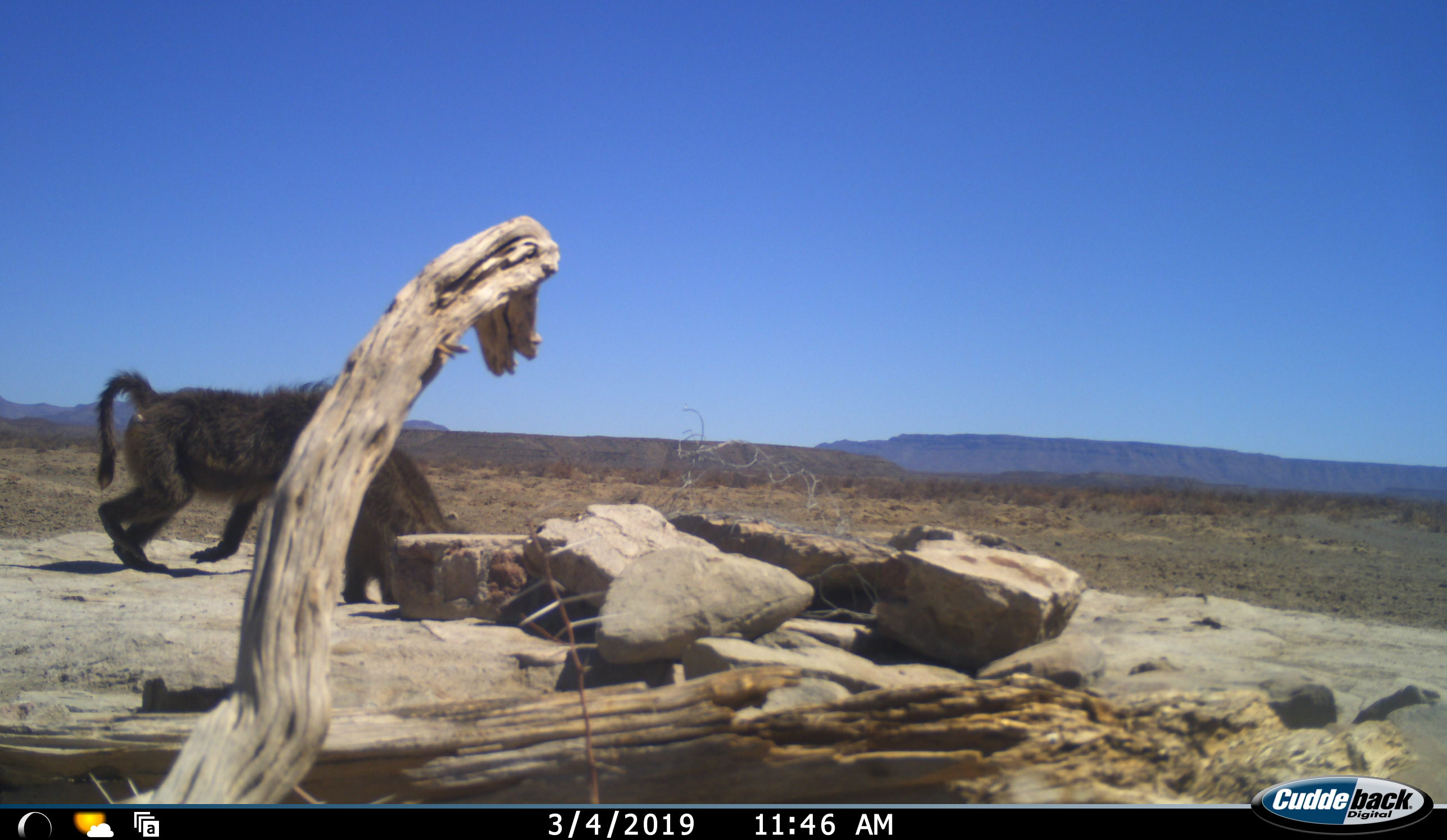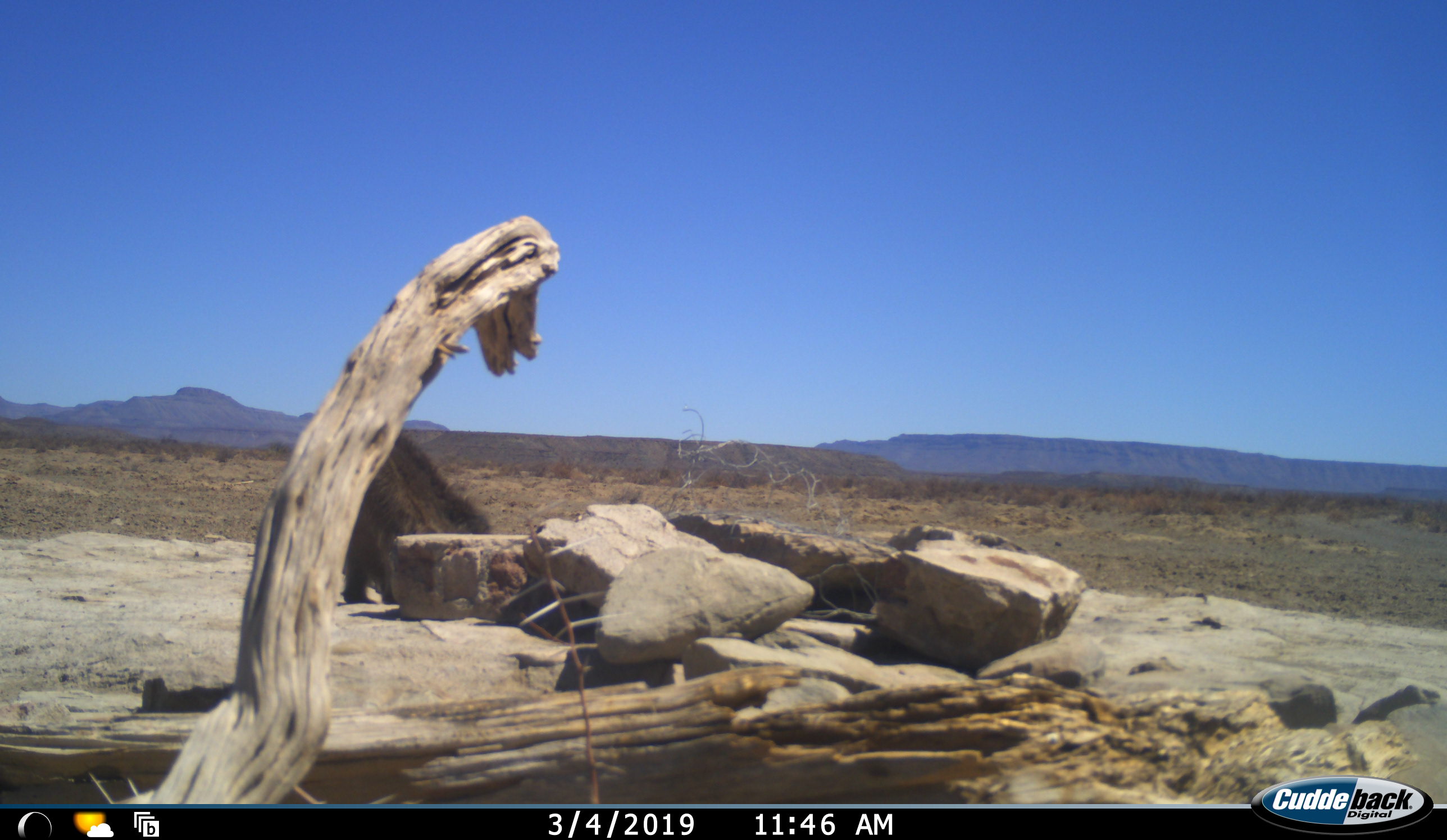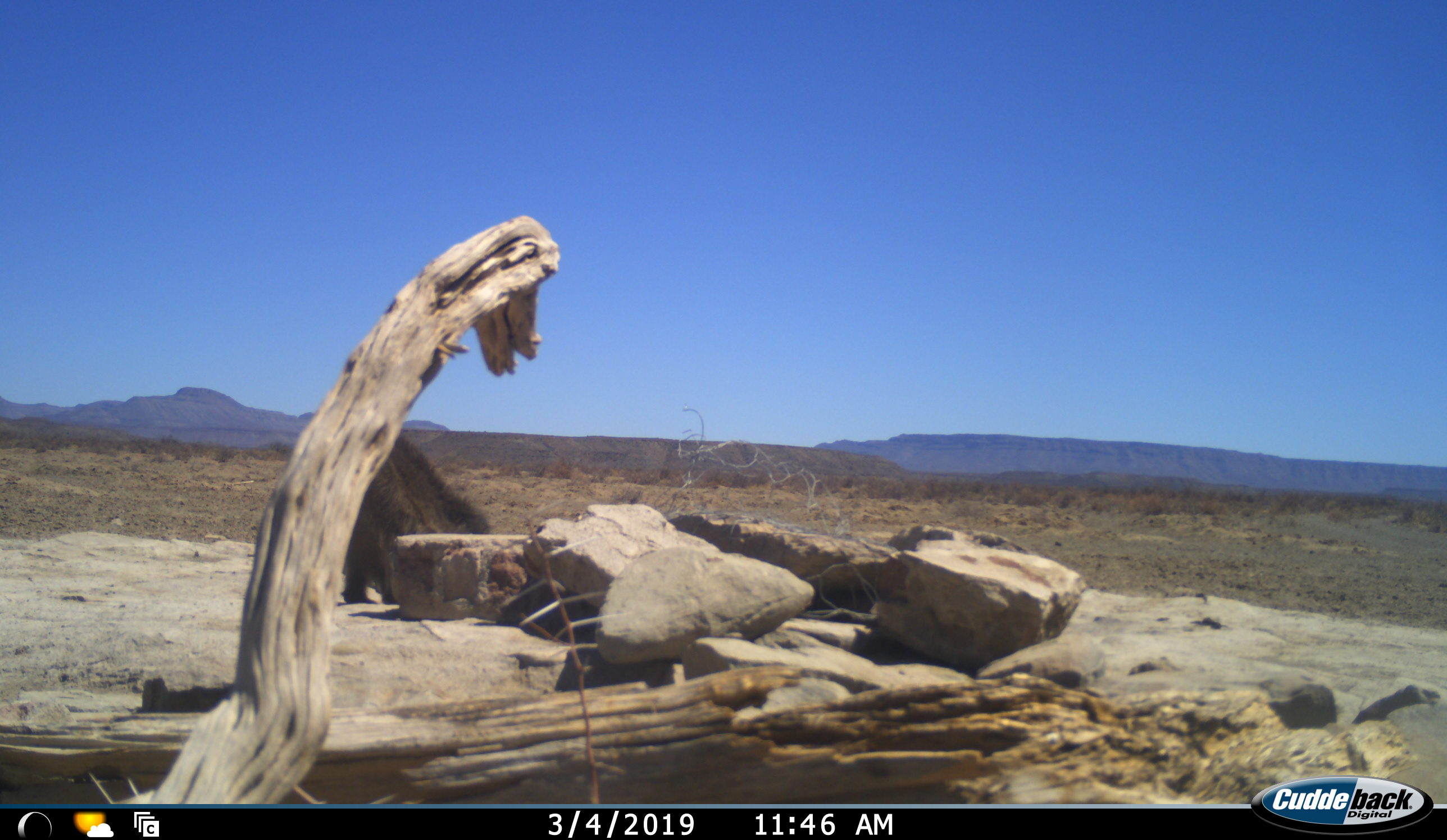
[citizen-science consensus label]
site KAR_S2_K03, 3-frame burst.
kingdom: Animalia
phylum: Chordata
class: Mammalia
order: Primates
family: Cercopithecidae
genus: Papio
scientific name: Papio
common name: baboon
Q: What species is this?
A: Baboon (Papio).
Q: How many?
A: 2.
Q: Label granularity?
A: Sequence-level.